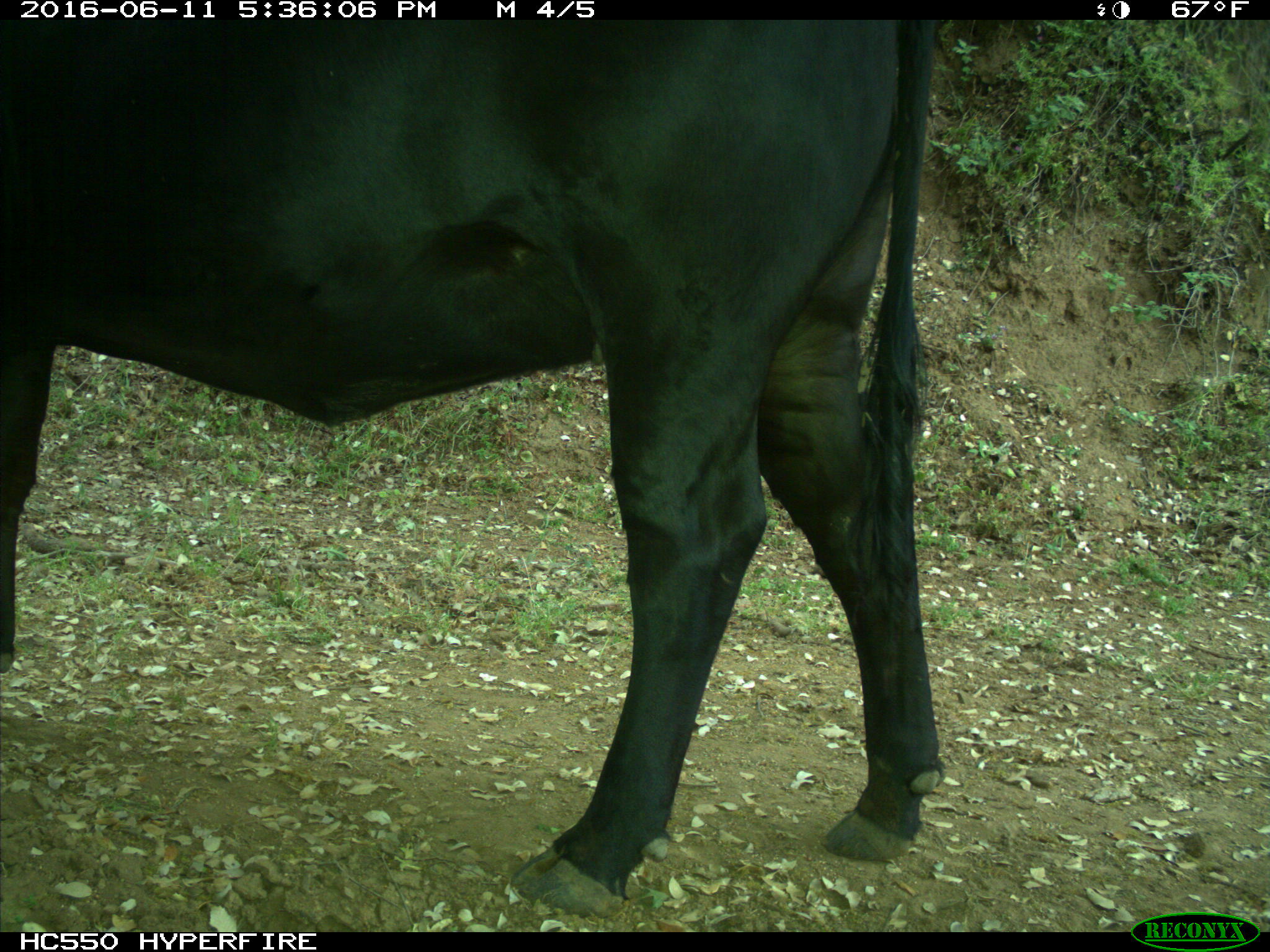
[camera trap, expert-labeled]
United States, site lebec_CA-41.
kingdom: Animalia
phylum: Chordata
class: Mammalia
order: Artiodactyla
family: Bovidae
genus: Bos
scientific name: Bos taurus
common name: domestic cow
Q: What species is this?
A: Bos taurus (domestic cow).